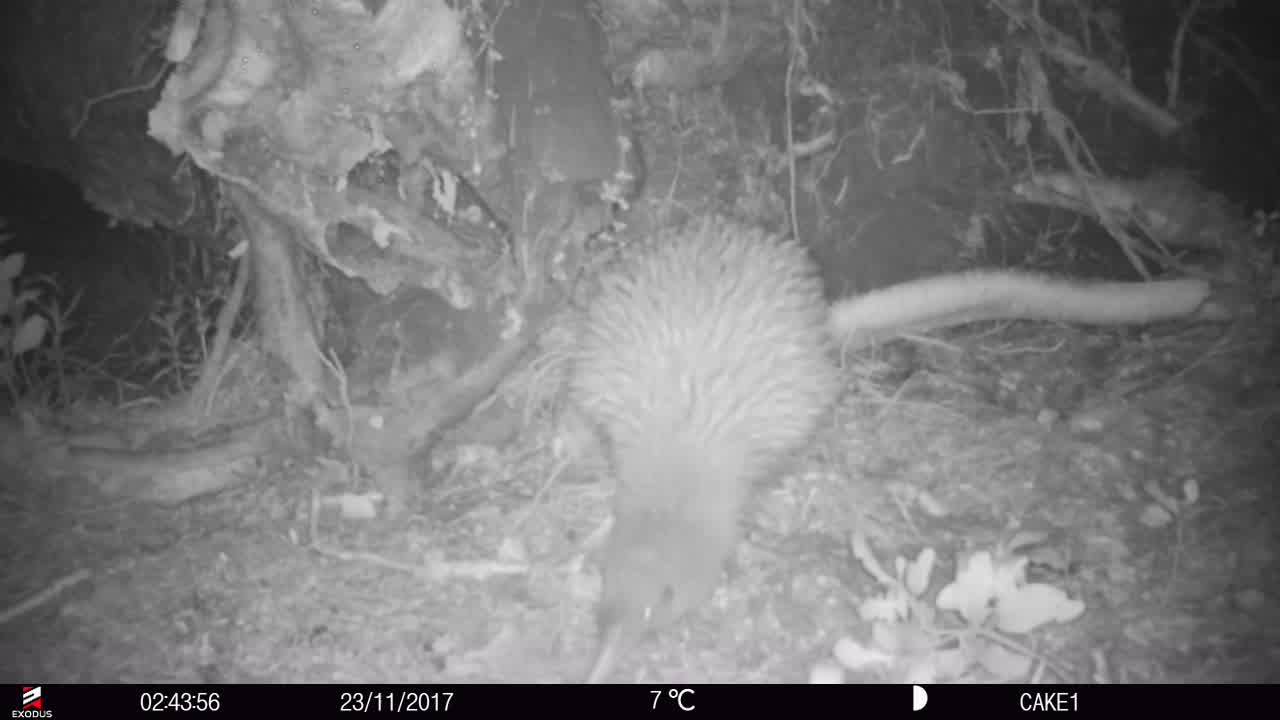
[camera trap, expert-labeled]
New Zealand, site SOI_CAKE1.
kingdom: Animalia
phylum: Chordata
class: Aves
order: Apterygiformes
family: Apterygidae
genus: Apteryx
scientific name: Apteryx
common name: kiwi